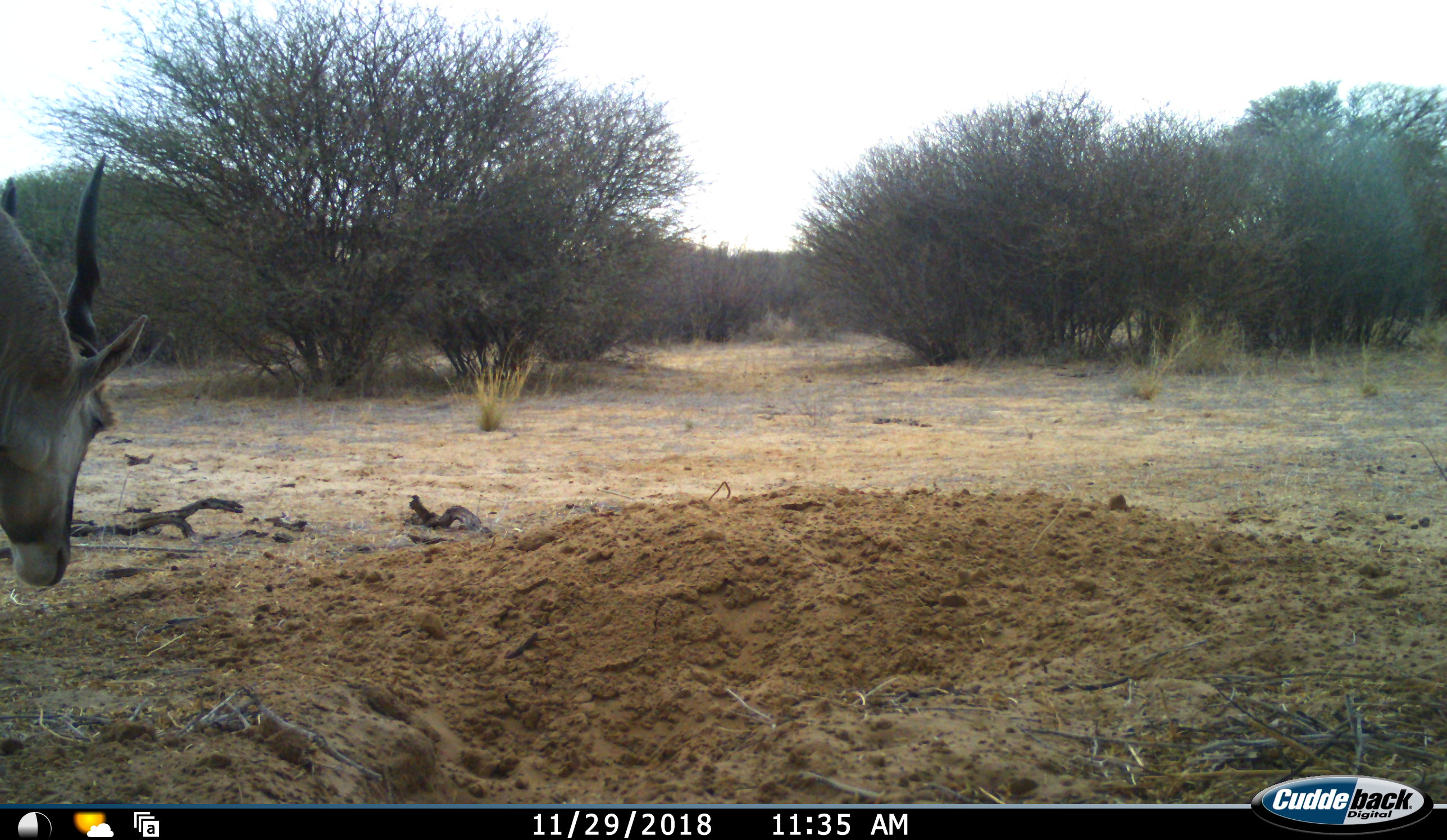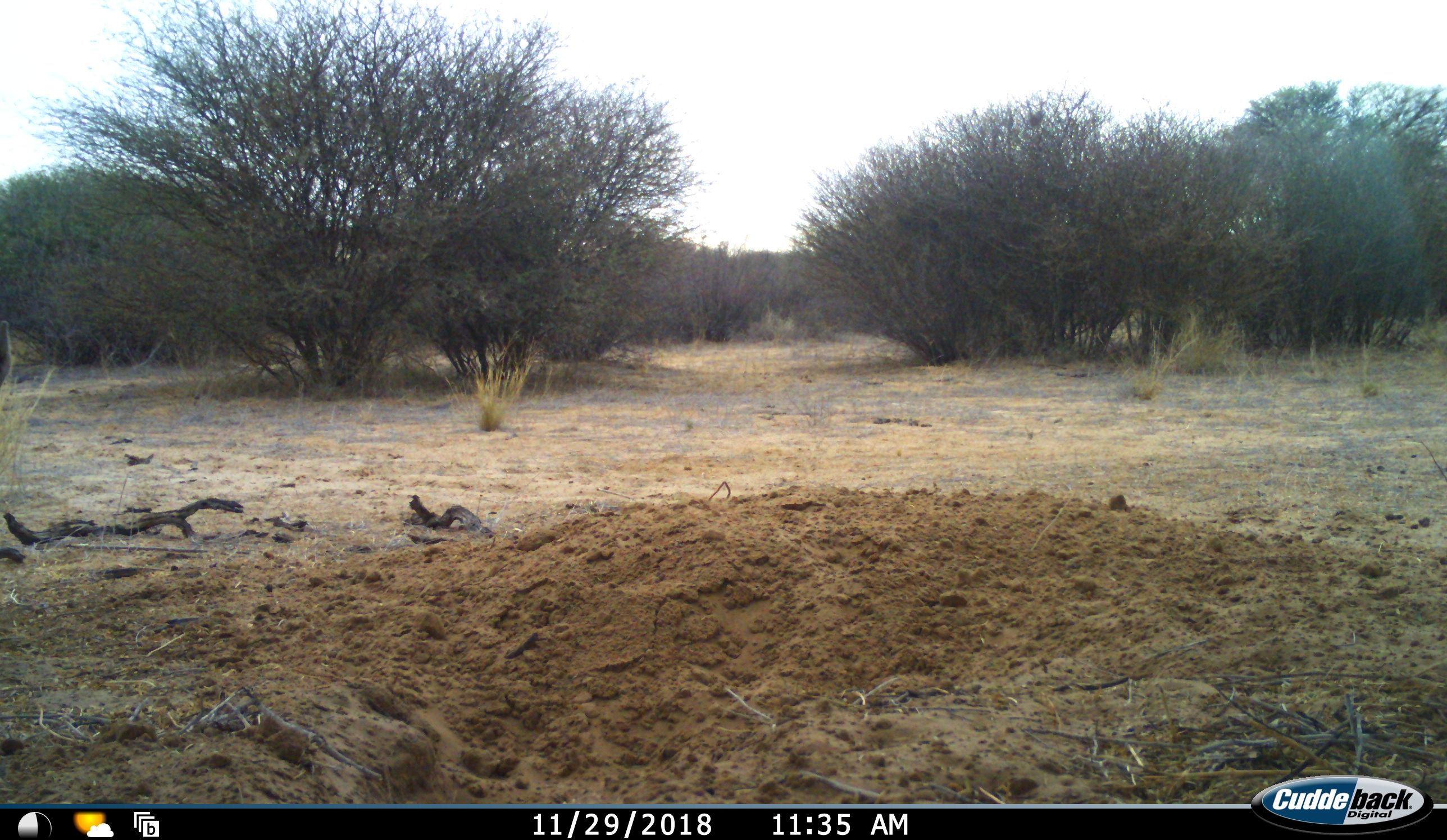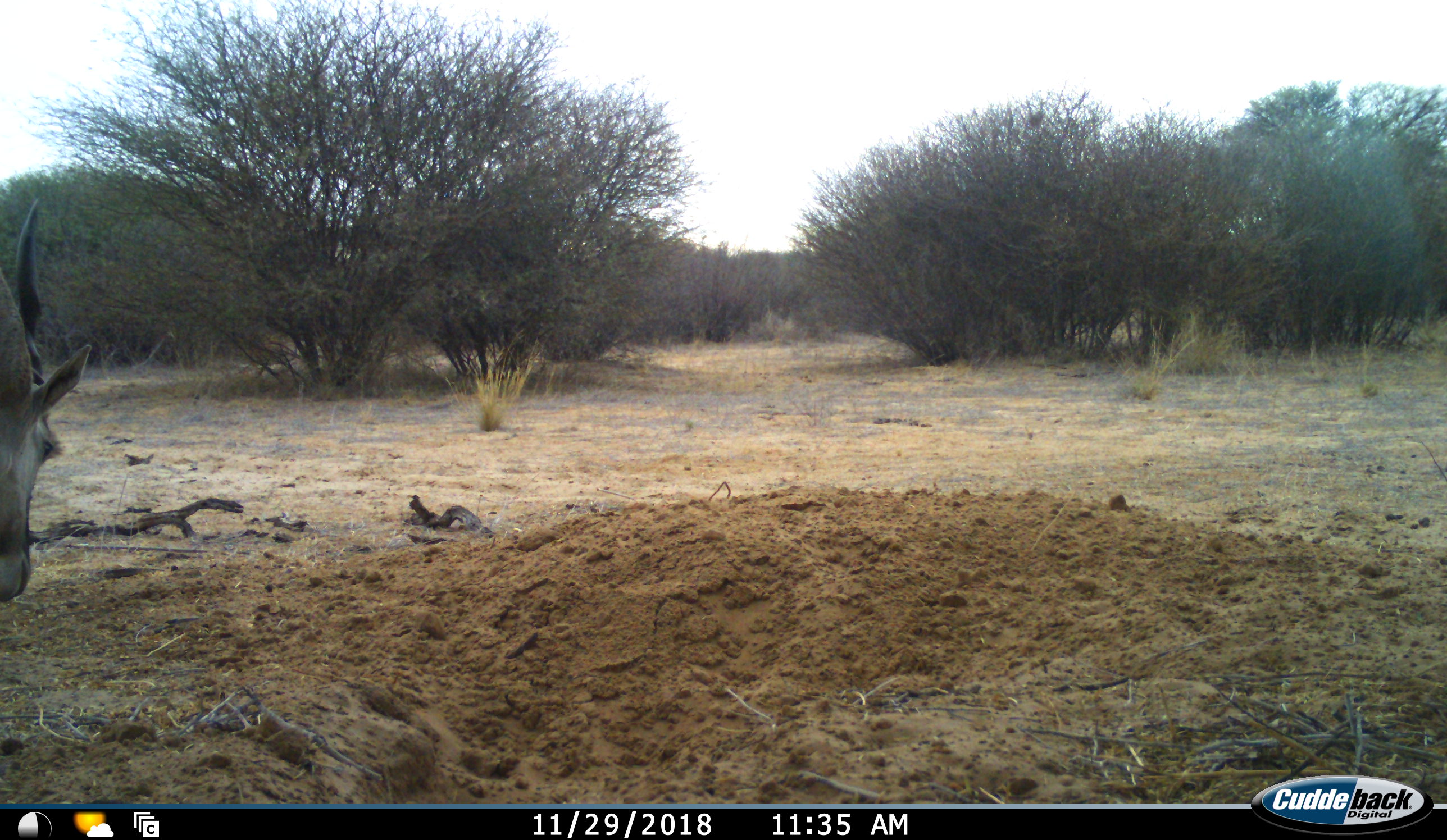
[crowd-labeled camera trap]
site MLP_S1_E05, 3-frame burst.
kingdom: Animalia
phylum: Chordata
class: Mammalia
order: Artiodactyla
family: Bovidae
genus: Tragelaphus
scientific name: Tragelaphus oryx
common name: eland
Eland (Tragelaphus oryx), count 1. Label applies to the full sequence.